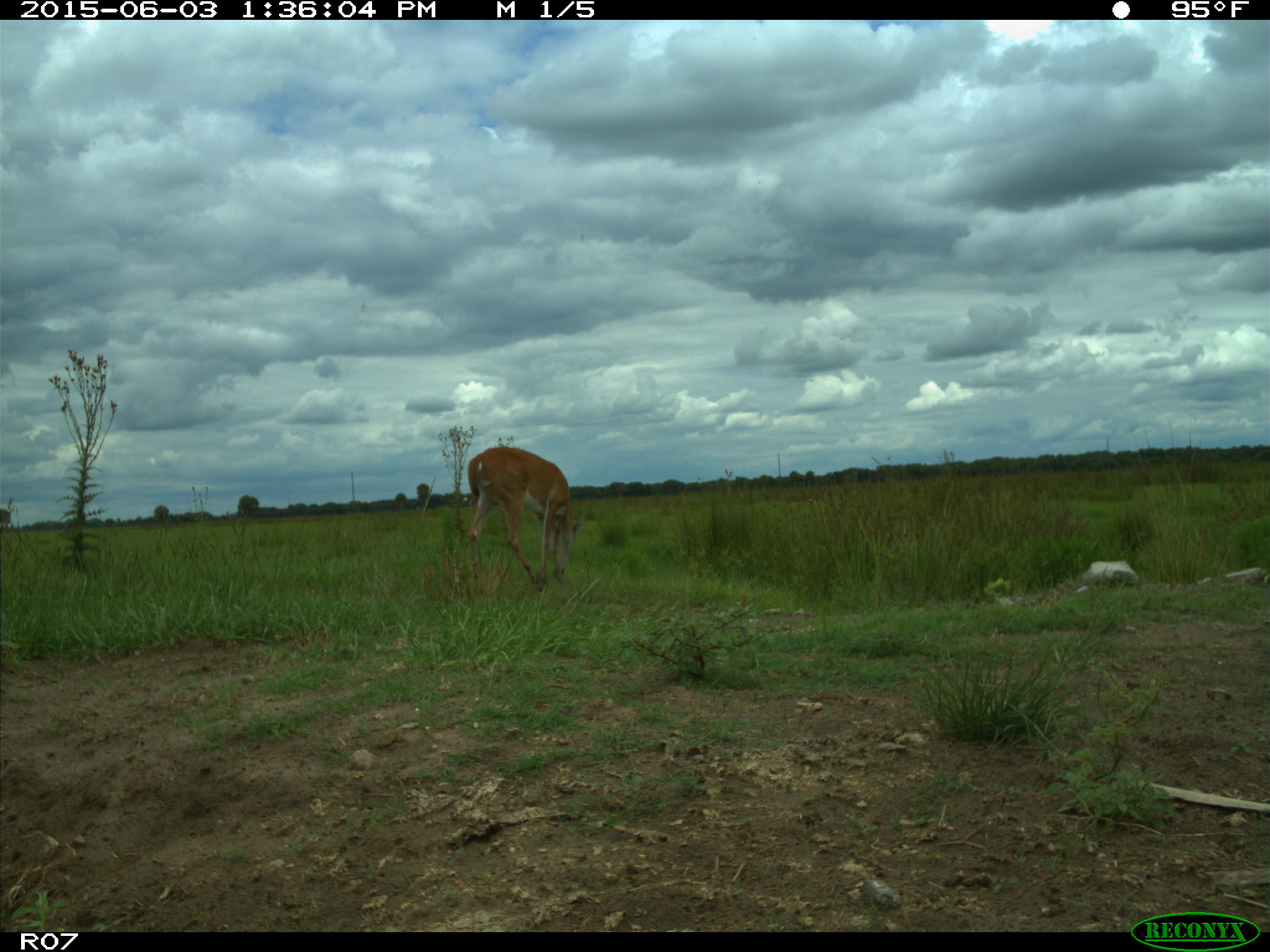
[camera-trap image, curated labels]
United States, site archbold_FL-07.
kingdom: Animalia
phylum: Chordata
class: Mammalia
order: Artiodactyla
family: Cervidae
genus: Odocoileus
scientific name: Odocoileus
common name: deer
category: unidentified deer